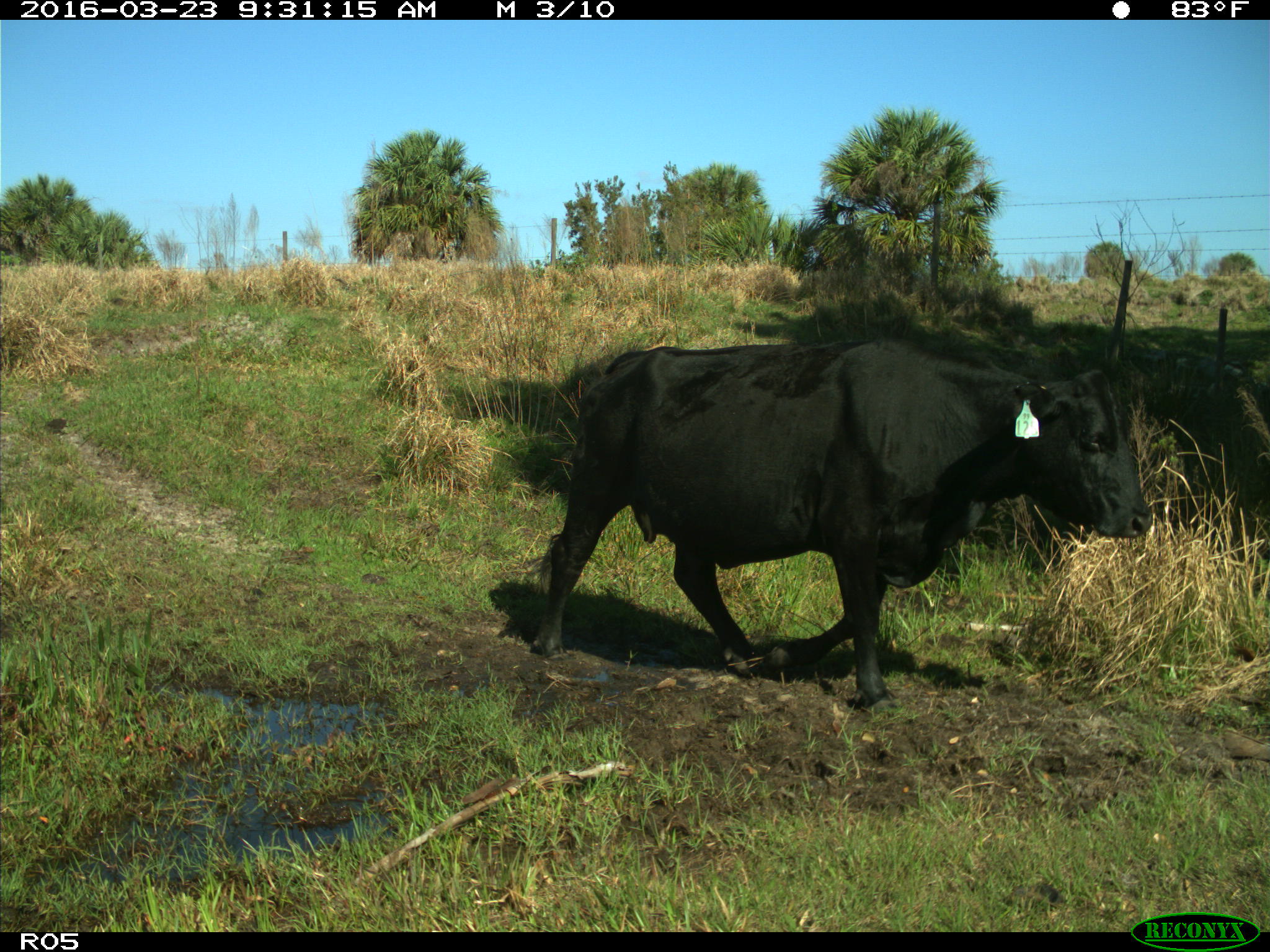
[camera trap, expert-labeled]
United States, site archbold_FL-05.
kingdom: Animalia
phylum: Chordata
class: Mammalia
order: Artiodactyla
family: Bovidae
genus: Bos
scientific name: Bos taurus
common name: domestic cow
Bos taurus (domestic cow).